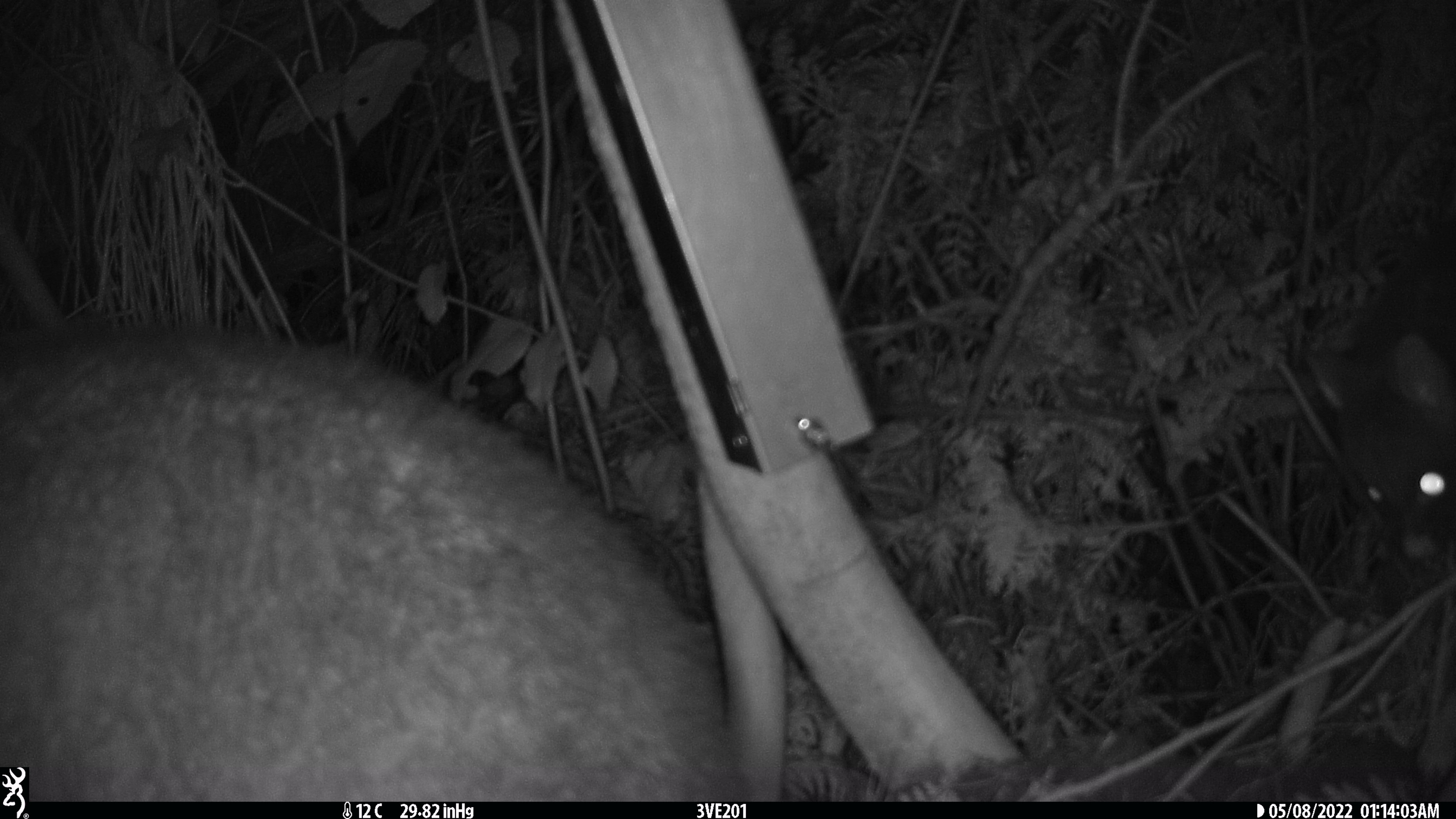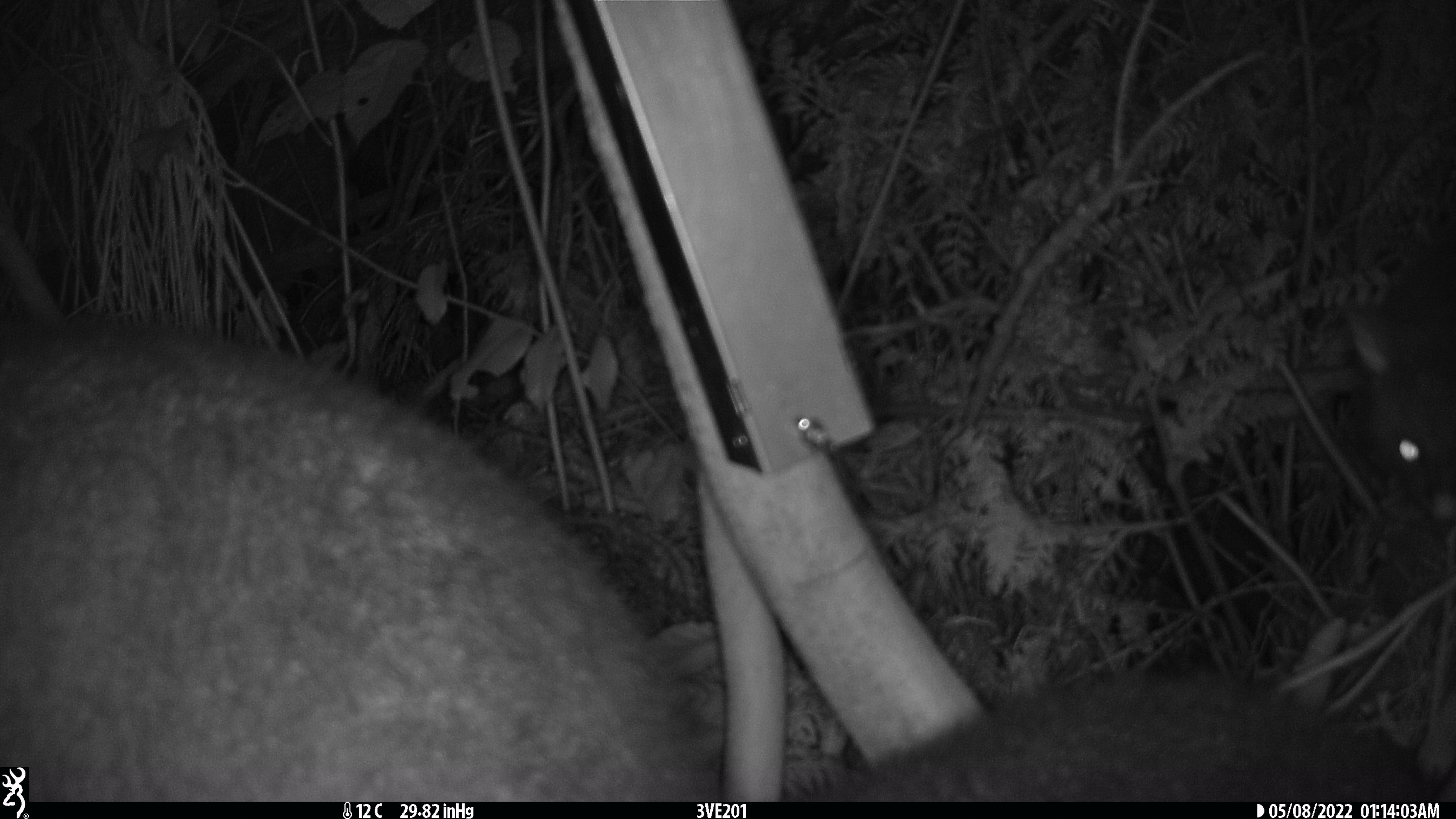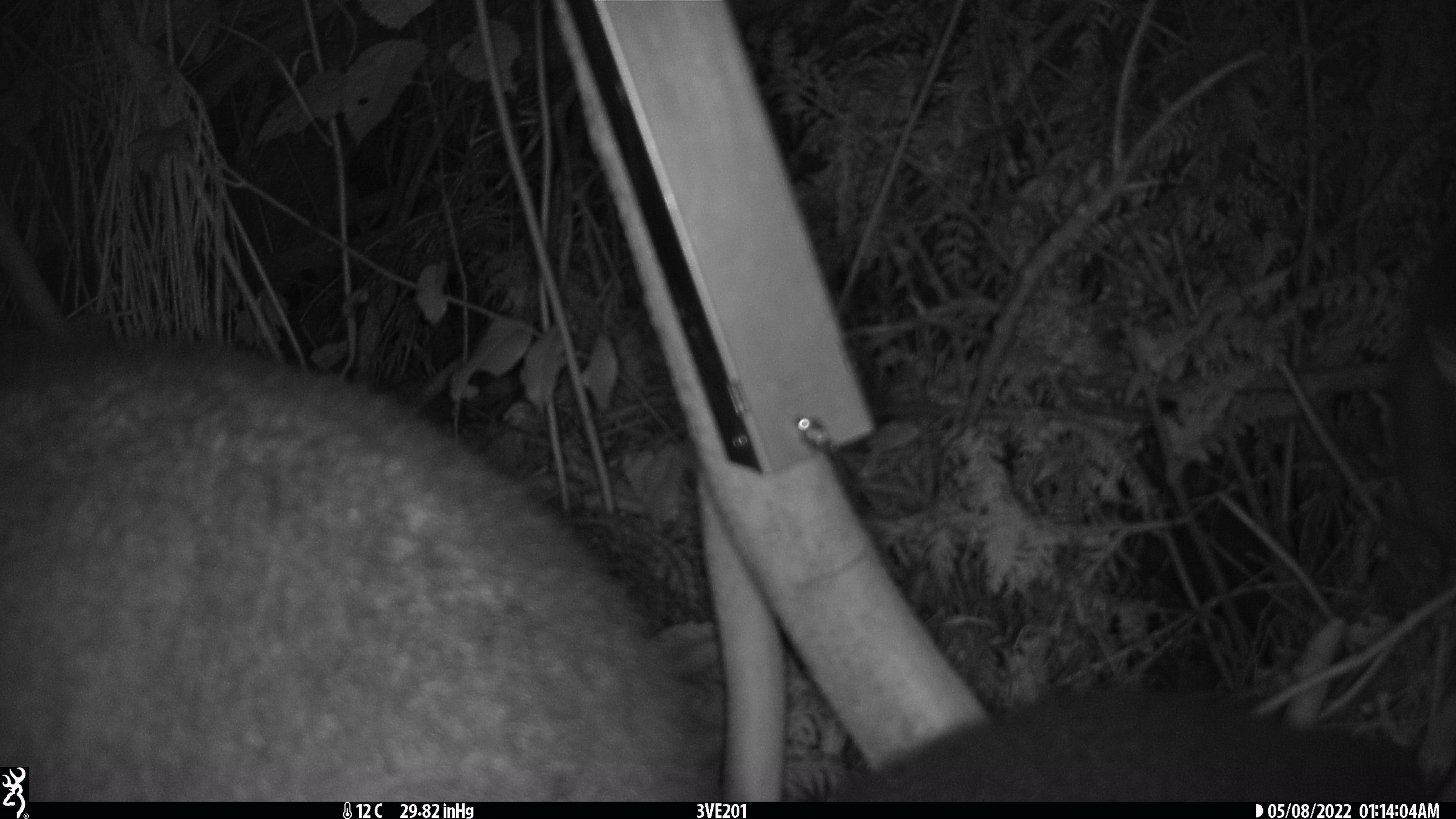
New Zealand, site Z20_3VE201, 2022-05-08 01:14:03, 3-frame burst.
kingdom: Animalia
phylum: Chordata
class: Mammalia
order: Diprotodontia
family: Phalangeridae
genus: Trichosurus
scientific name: Trichosurus vulpecula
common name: common brushtail possum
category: possum